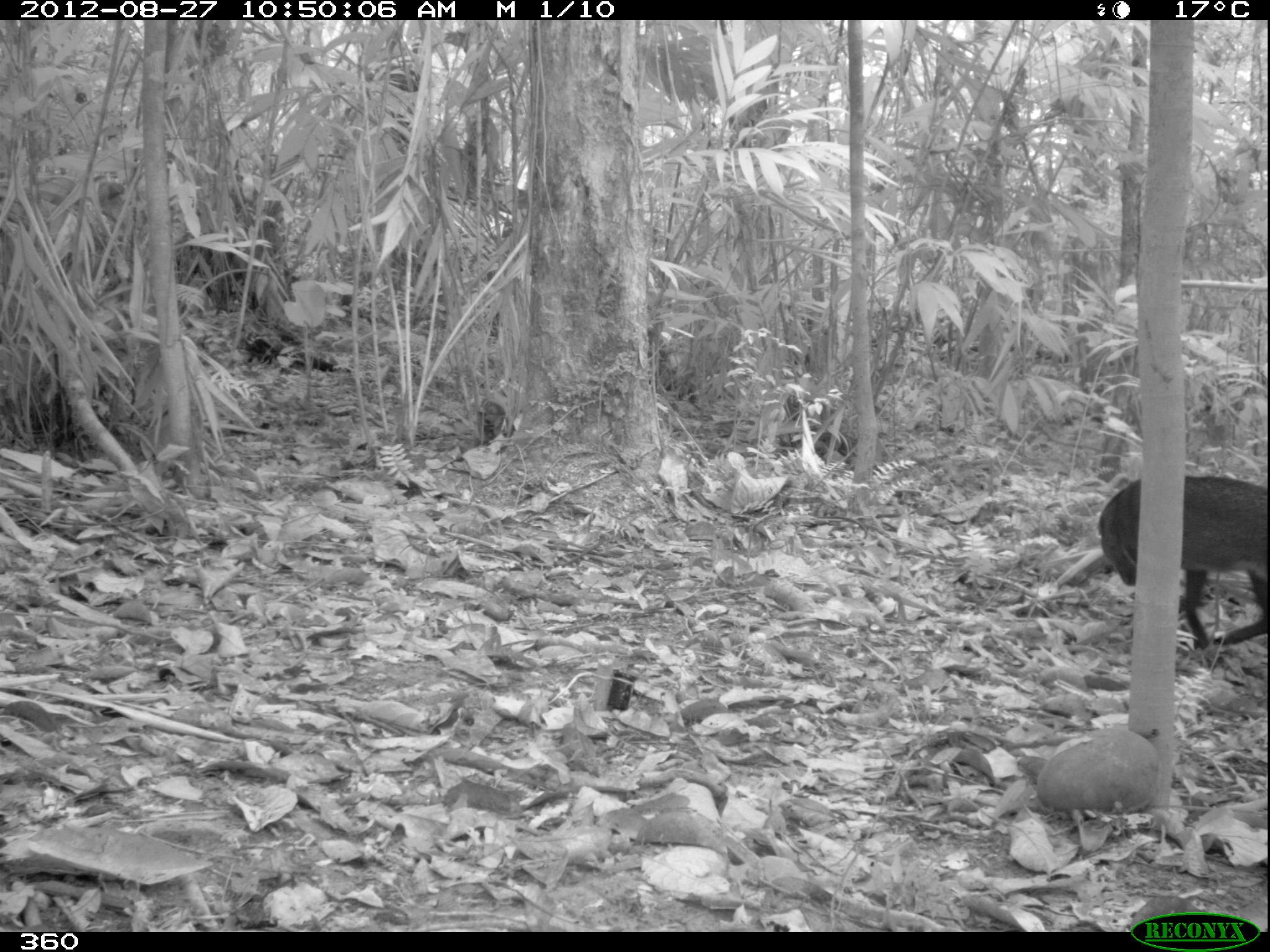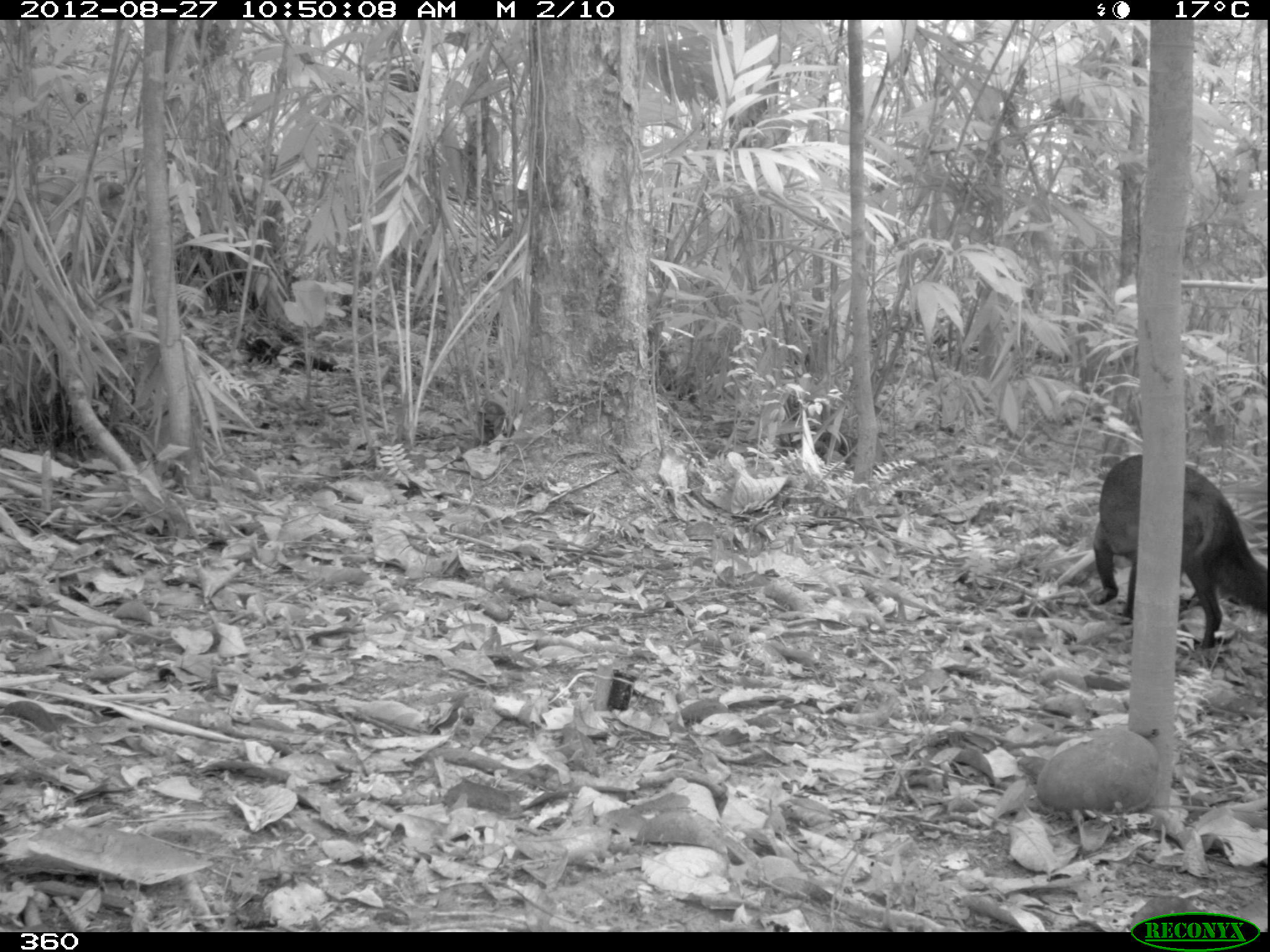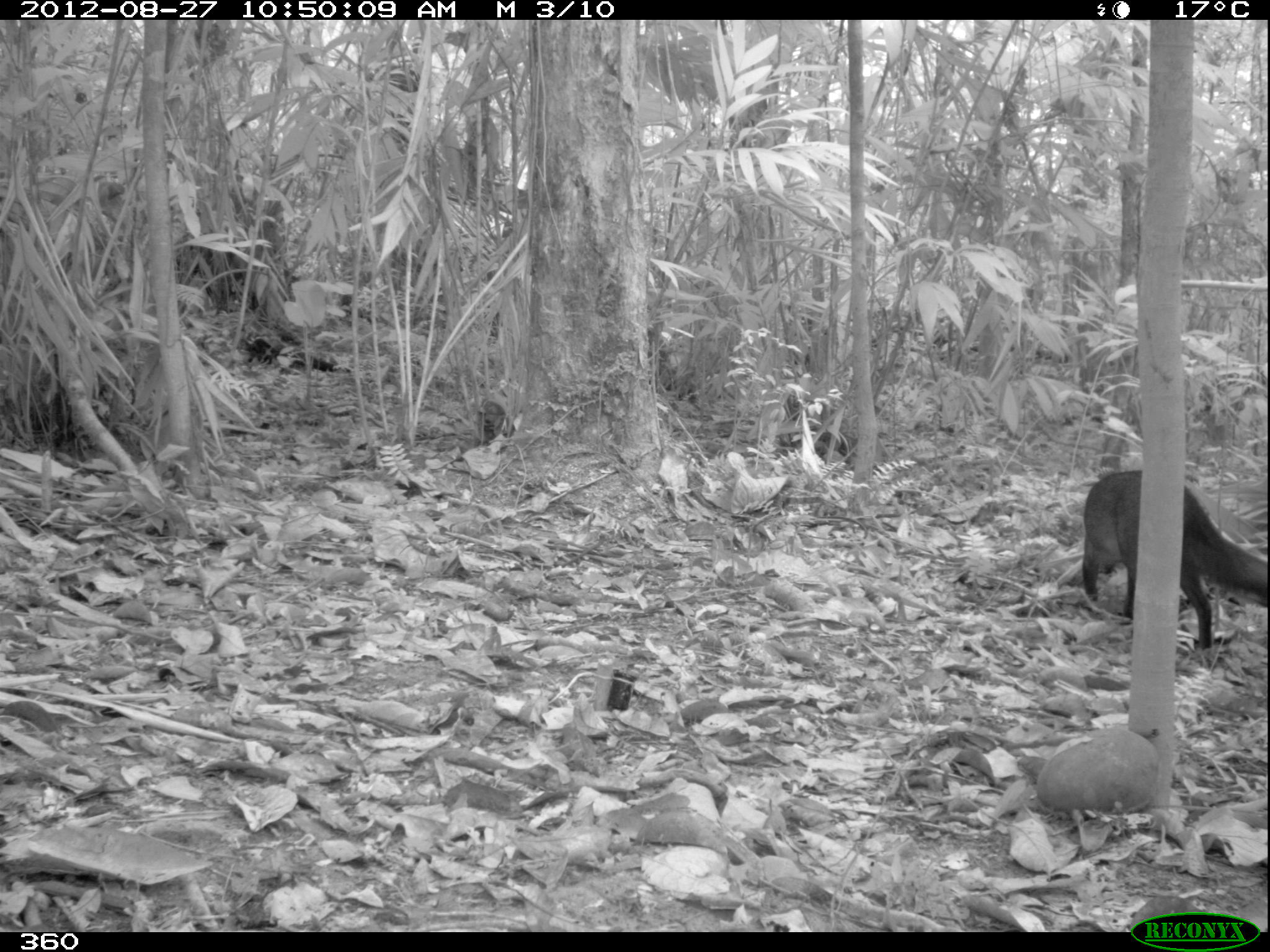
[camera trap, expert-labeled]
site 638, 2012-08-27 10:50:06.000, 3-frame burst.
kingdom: Animalia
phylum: Chordata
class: Mammalia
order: Carnivora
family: Mustelidae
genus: Eira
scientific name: Eira barbara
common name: tayra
Eira barbara (tayra).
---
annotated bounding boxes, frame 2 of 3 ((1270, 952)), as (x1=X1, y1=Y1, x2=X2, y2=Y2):
eira barbara: (x1=1088, y1=452, x2=1270, y2=649)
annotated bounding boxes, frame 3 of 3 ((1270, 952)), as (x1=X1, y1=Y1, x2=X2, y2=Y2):
eira barbara: (x1=1080, y1=467, x2=1270, y2=652)